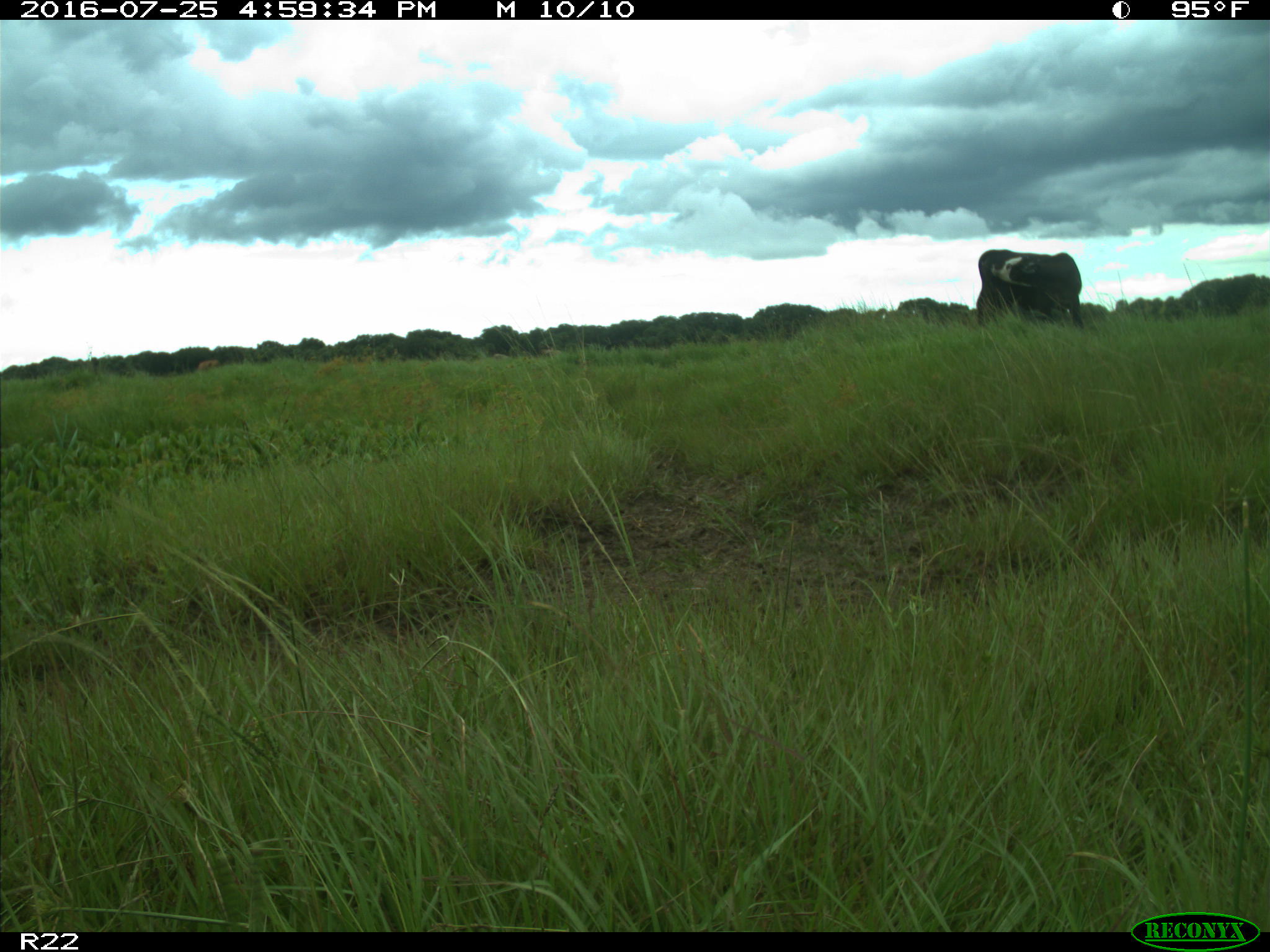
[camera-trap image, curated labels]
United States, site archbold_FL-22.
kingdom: Animalia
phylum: Chordata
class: Mammalia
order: Artiodactyla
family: Bovidae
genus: Bos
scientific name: Bos taurus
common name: domestic cow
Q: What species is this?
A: Bos taurus (domestic cow).